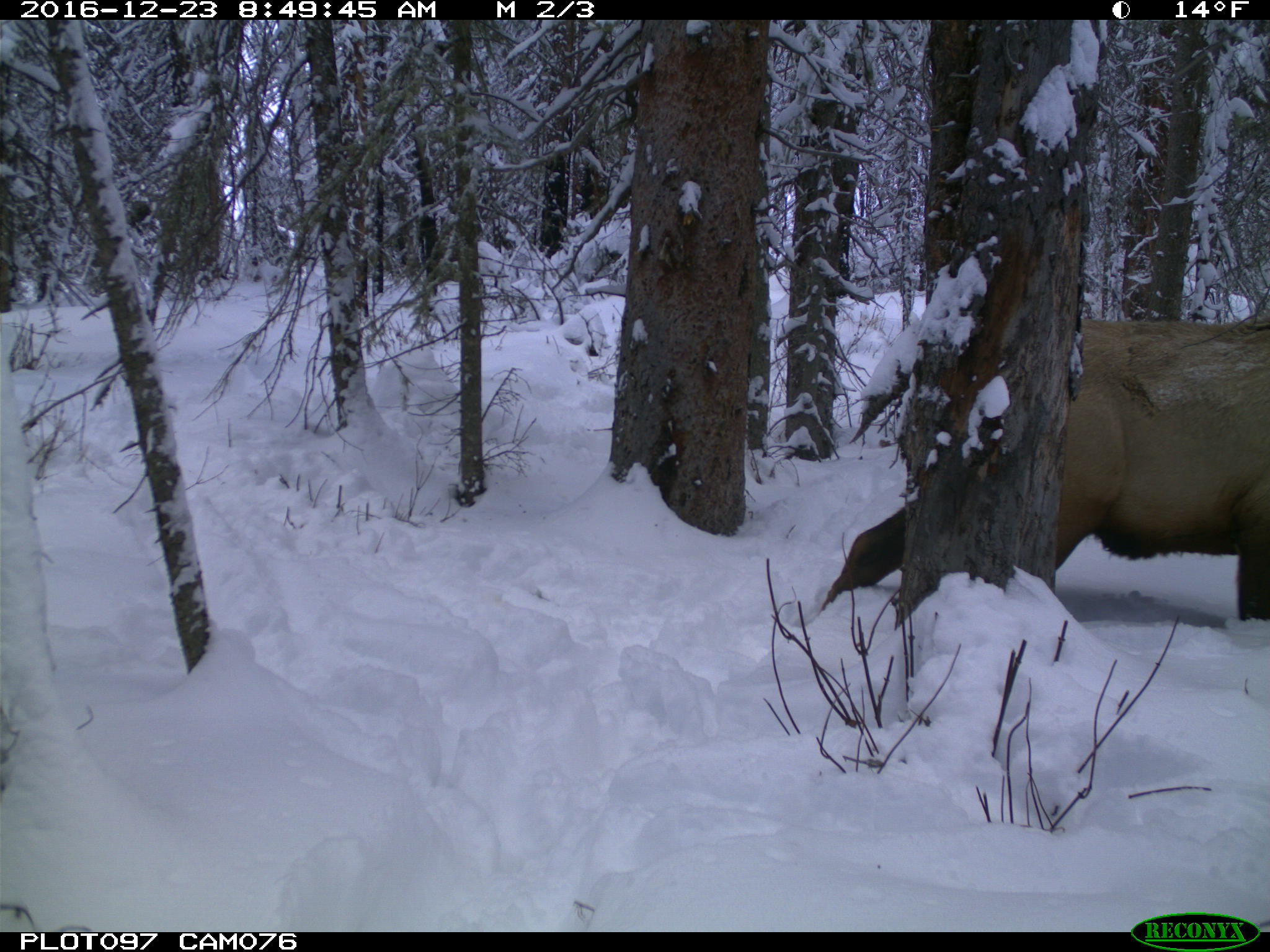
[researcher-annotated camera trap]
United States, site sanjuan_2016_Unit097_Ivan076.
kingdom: Animalia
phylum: Chordata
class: Mammalia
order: Artiodactyla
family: Cervidae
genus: Cervus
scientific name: Cervus elaphus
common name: red deer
Cervus elaphus (red deer).